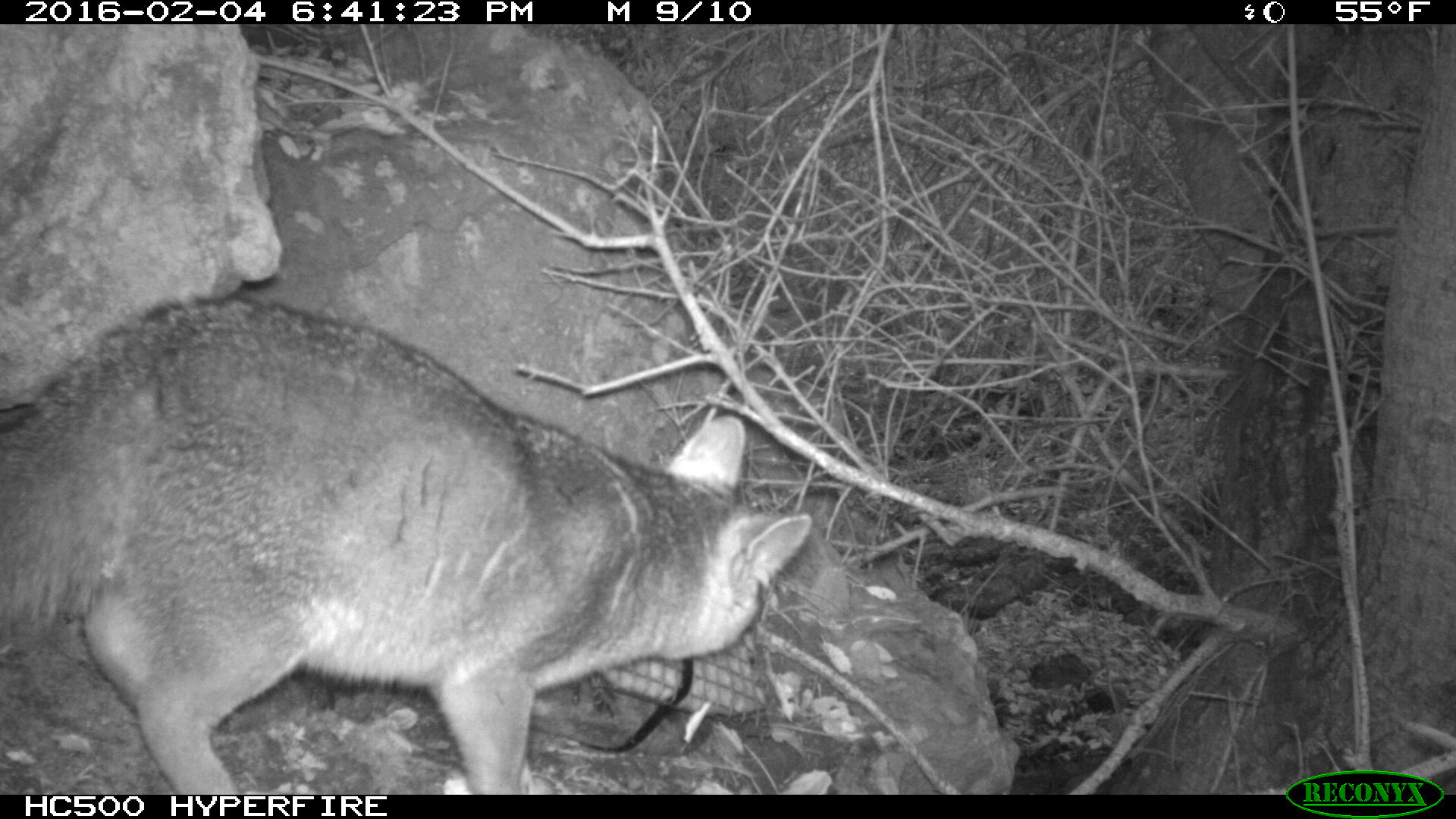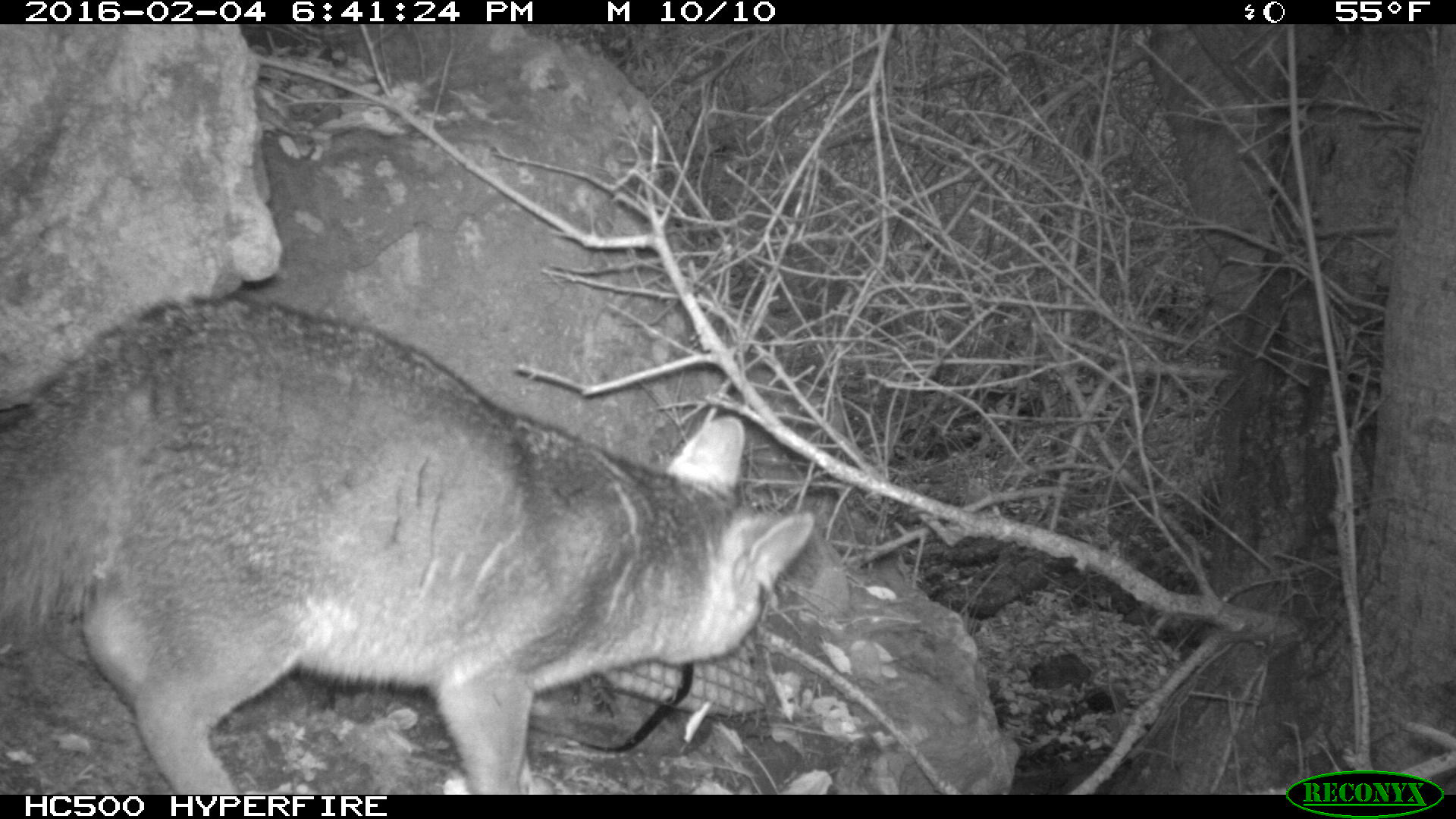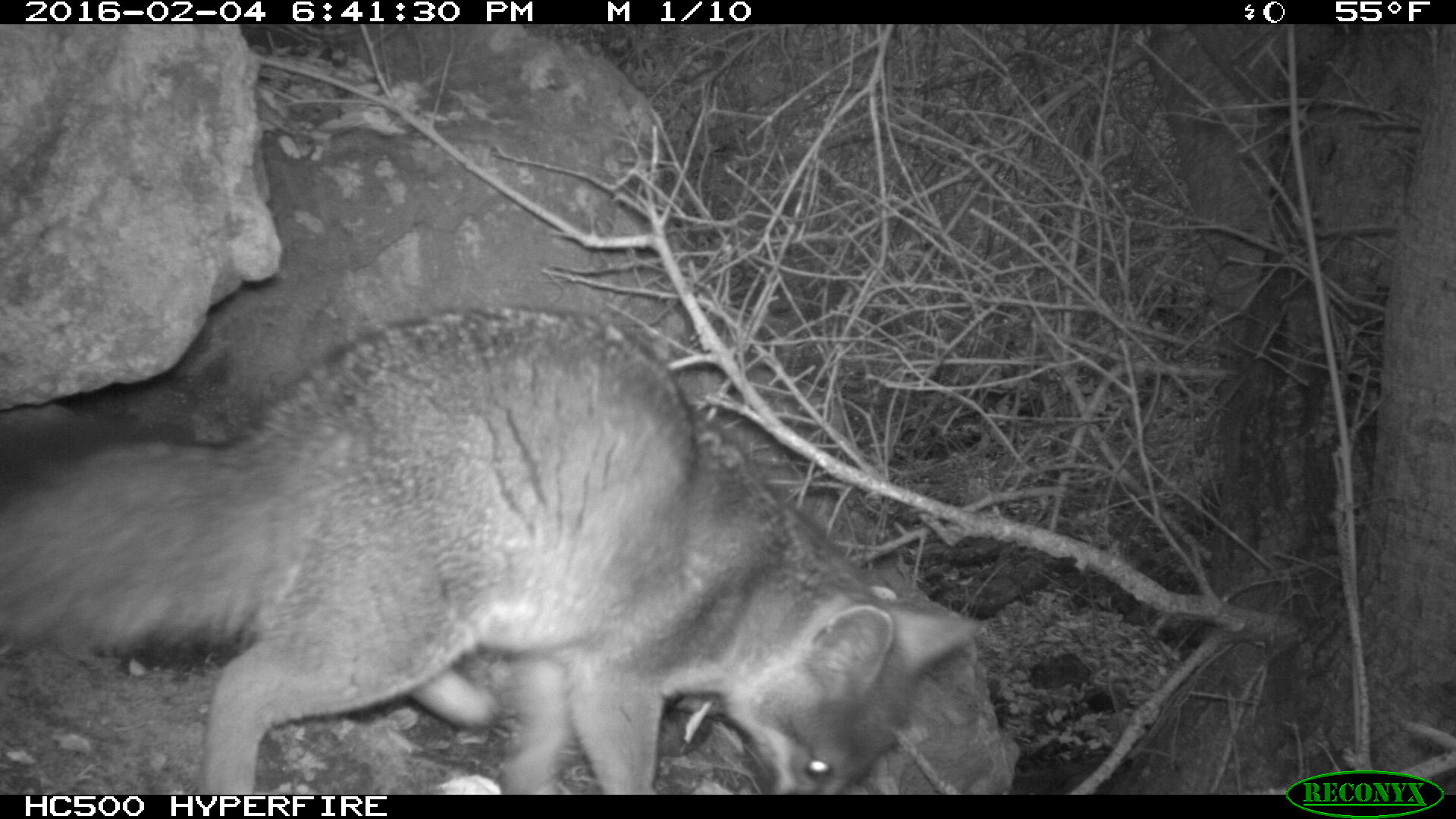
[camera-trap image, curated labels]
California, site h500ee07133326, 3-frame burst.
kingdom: Animalia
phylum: Chordata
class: Mammalia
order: Carnivora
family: Canidae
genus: Urocyon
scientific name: Urocyon littoralis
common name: island fox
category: fox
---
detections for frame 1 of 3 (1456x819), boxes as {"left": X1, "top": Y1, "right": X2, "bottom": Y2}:
fox: {"left": 0, "top": 290, "right": 814, "bottom": 794}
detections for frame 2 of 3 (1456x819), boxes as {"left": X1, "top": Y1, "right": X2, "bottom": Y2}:
fox: {"left": 0, "top": 290, "right": 814, "bottom": 795}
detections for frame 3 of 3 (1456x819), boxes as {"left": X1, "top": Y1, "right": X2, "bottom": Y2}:
fox: {"left": 0, "top": 302, "right": 985, "bottom": 792}